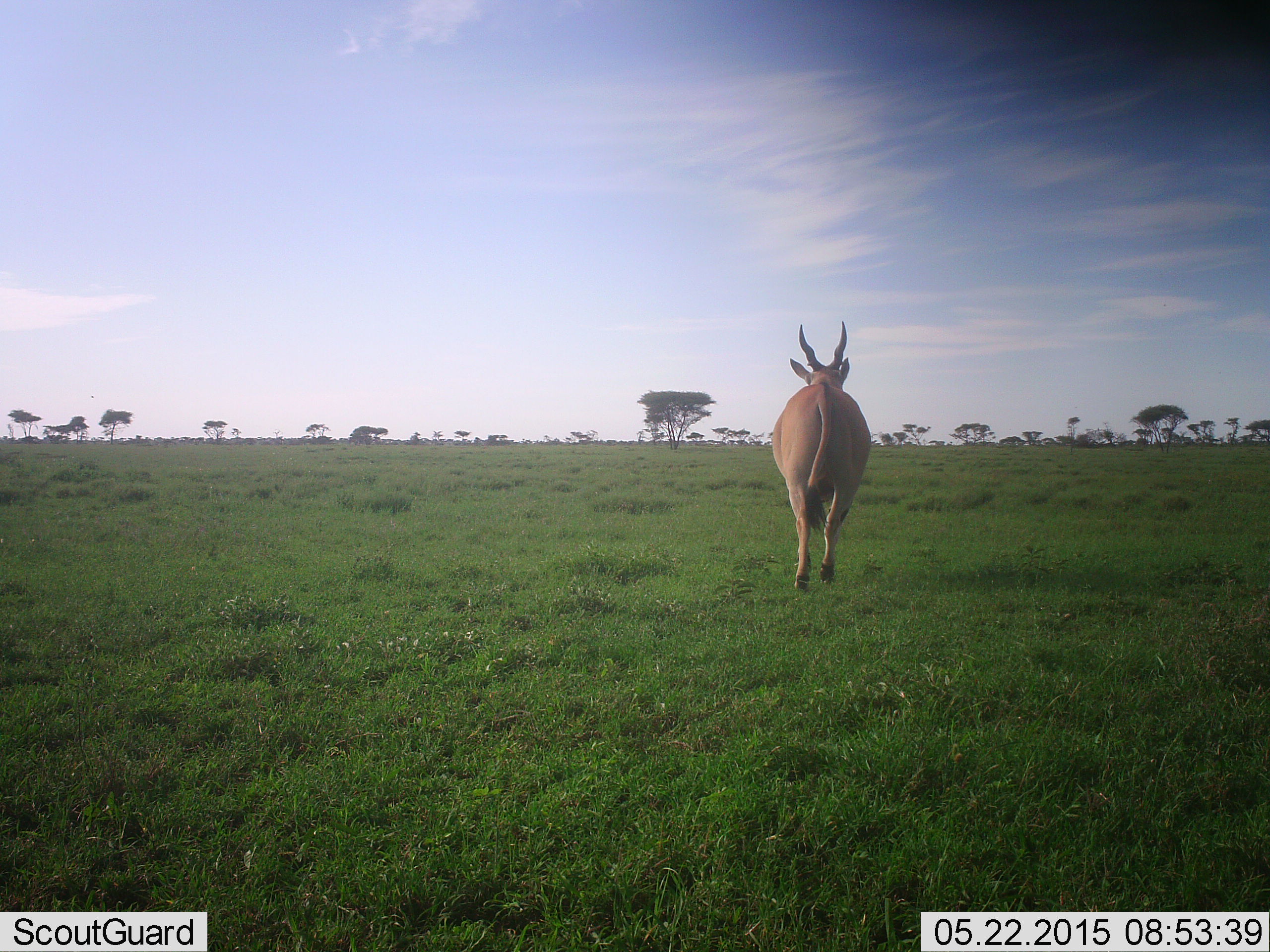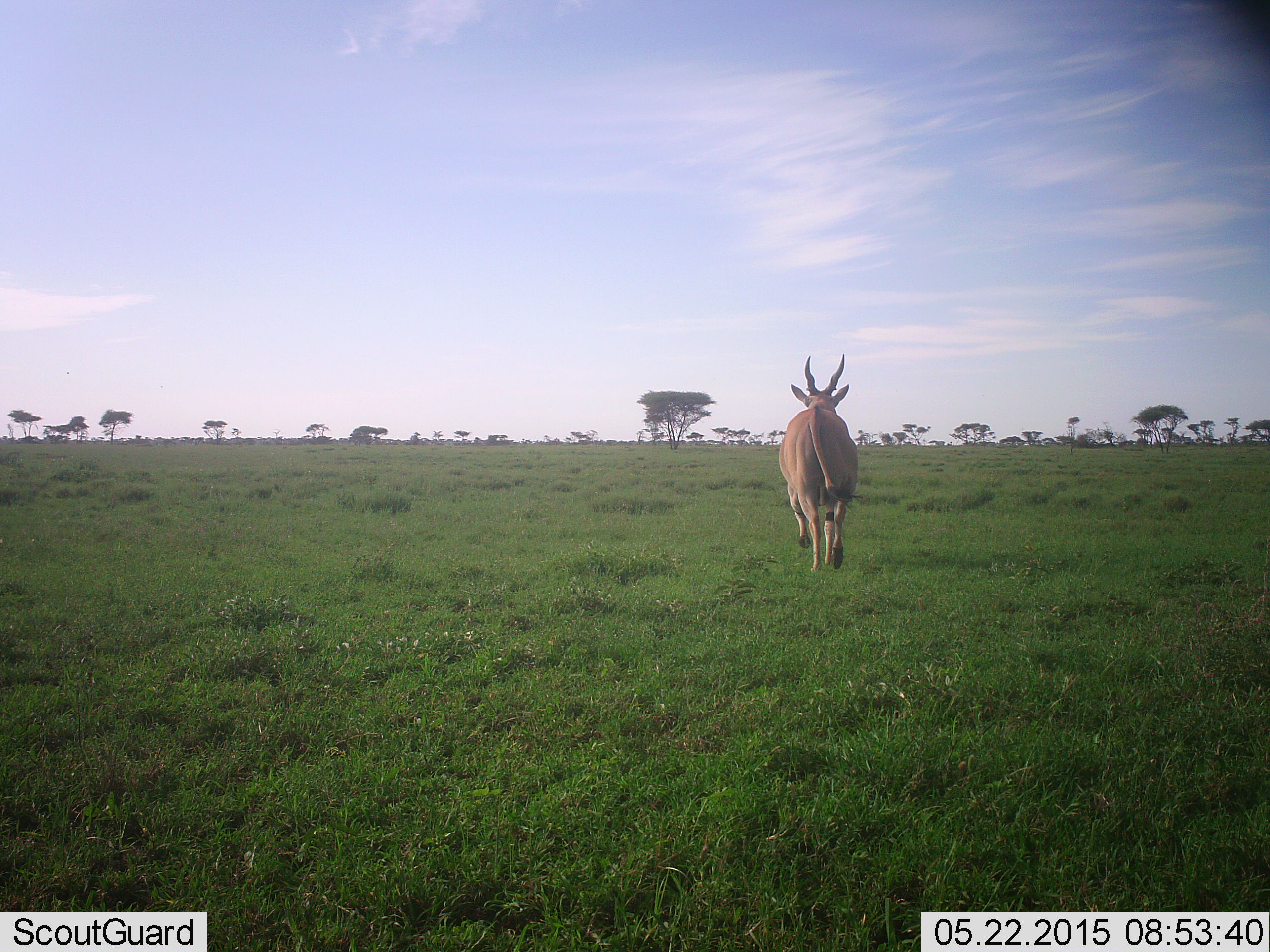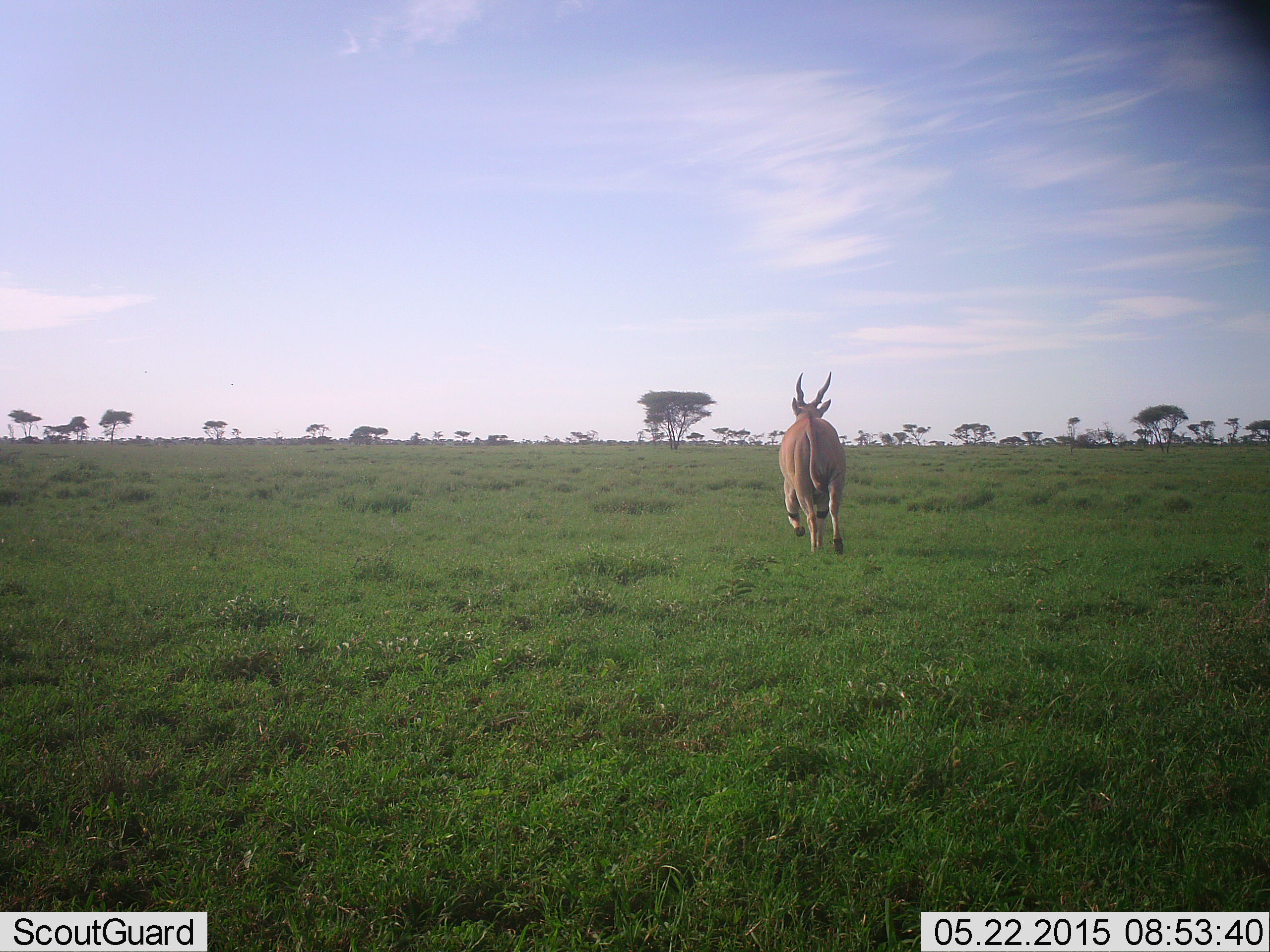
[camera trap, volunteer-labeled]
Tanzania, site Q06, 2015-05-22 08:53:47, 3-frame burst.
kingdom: Animalia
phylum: Chordata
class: Mammalia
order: Artiodactyla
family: Bovidae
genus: Tragelaphus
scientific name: Tragelaphus oryx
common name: eland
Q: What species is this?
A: Eland (Tragelaphus oryx).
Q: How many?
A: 1.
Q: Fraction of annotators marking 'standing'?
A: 0%.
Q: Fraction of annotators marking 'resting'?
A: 0%.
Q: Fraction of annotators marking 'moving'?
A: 100%.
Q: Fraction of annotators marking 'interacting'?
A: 0%.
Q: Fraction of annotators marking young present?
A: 0%.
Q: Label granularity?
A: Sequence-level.